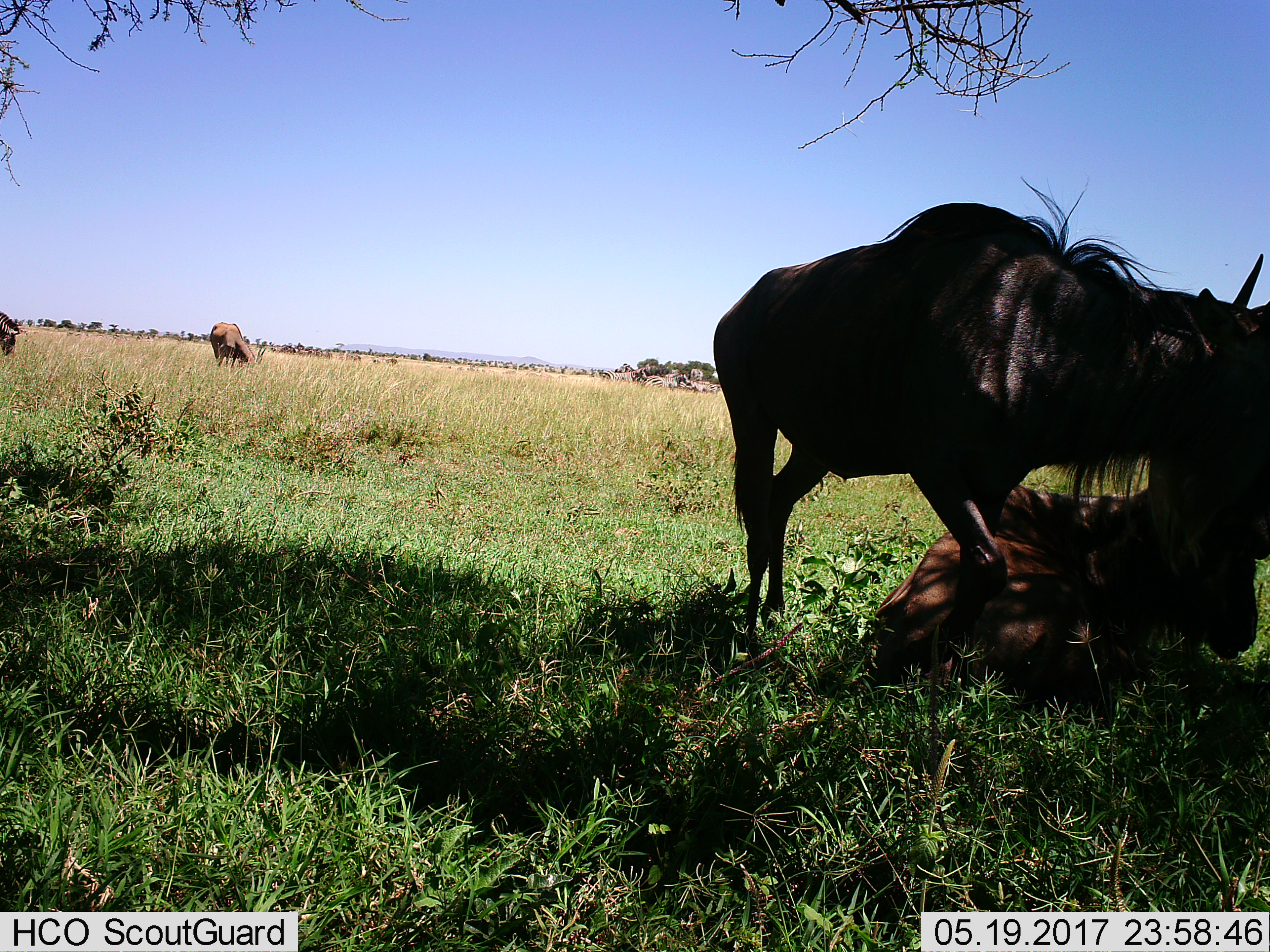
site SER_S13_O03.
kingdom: Animalia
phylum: Chordata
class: Mammalia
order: Artiodactyla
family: Bovidae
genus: Connochaetes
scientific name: Connochaetes taurinus taurinus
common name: blue wildebeest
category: wildebeestblue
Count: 3.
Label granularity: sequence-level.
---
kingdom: Animalia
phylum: Chordata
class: Mammalia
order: Perissodactyla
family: Equidae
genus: Equus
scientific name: Equus quagga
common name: plains zebra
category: zebraplains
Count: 6.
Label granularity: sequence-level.